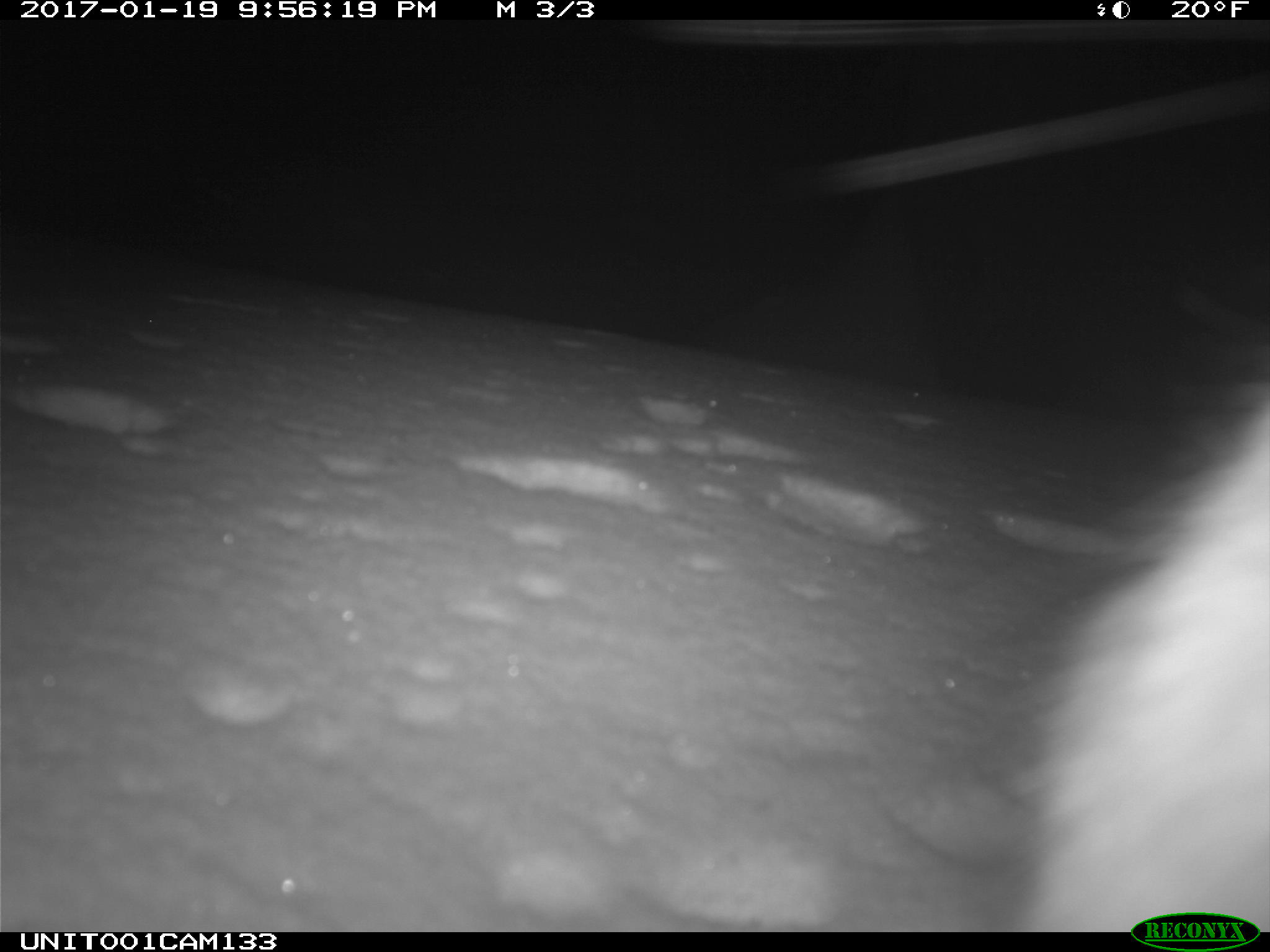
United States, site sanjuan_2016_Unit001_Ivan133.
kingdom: Animalia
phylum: Chordata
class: Mammalia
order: Lagomorpha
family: Leporidae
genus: Lepus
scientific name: Lepus americanus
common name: snowshoe hare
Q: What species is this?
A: Lepus americanus (snowshoe hare).